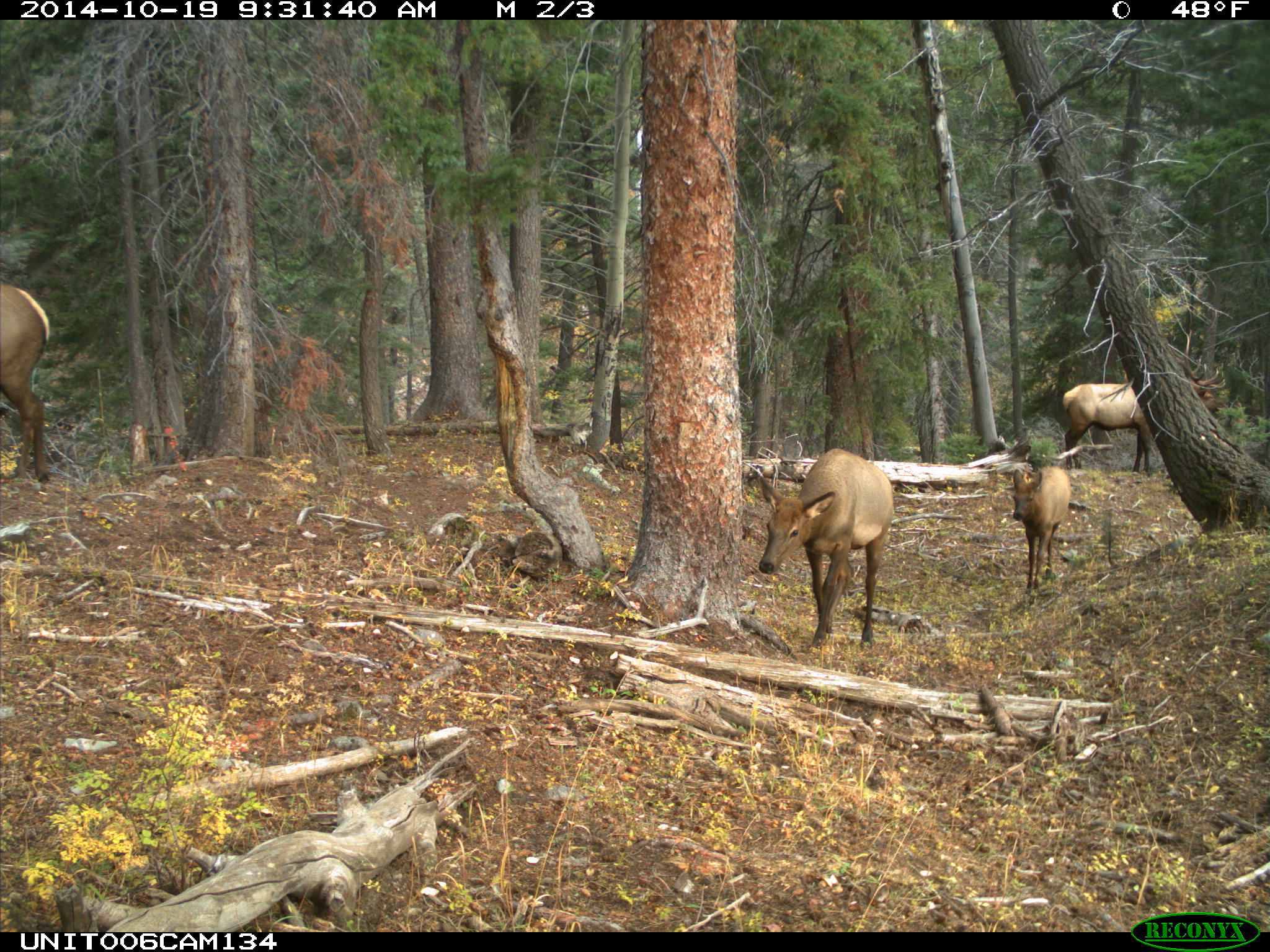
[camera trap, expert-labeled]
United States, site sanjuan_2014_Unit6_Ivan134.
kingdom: Animalia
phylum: Chordata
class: Mammalia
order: Artiodactyla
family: Cervidae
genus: Cervus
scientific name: Cervus elaphus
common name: red deer